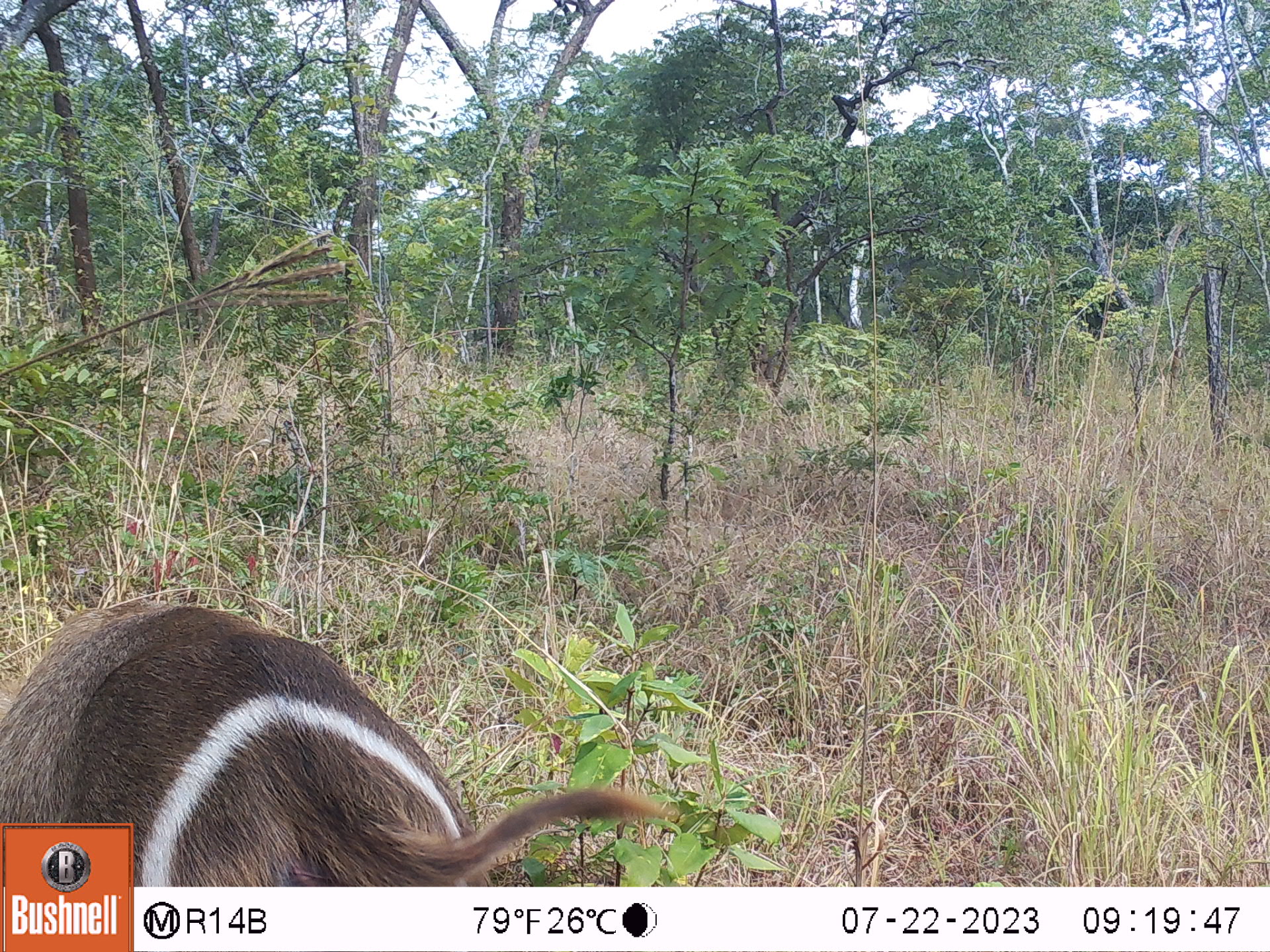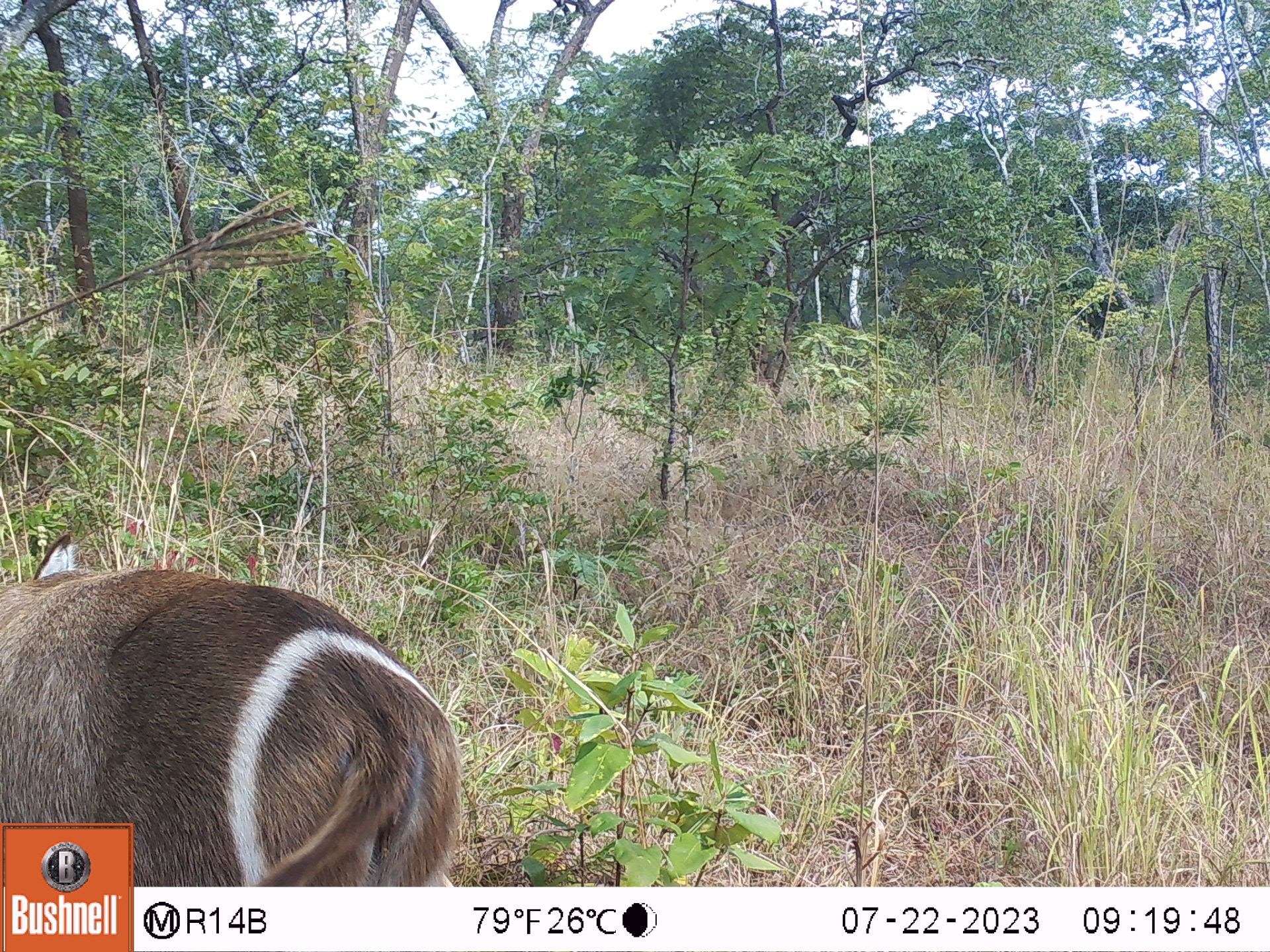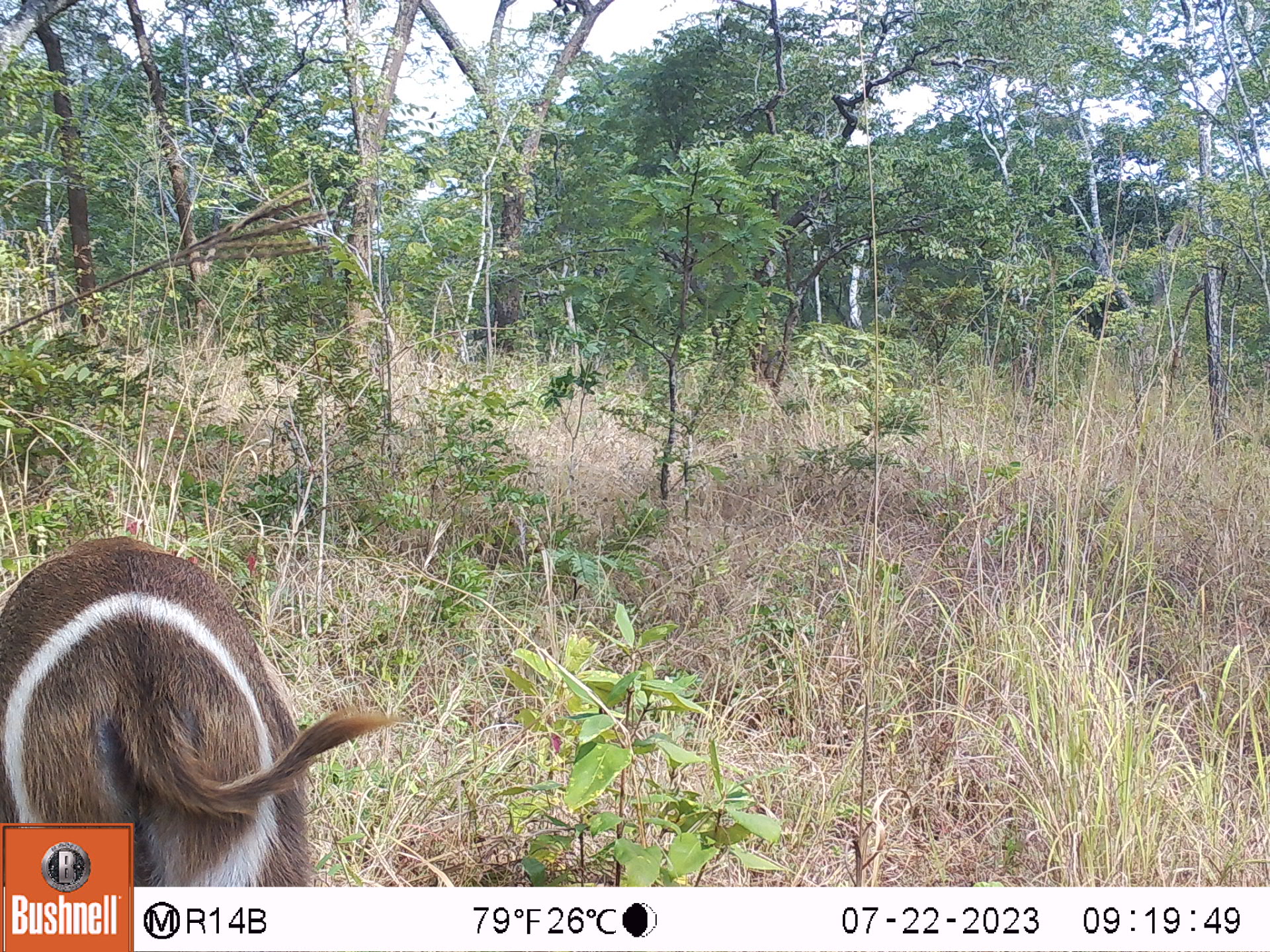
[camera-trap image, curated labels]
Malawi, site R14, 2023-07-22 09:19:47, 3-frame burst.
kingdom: Animalia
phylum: Chordata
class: Mammalia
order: Artiodactyla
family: Bovidae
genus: Kobus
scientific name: Kobus ellipsiprymnus ellipsiprymnus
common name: common waterbuck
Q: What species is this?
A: Common waterbuck (Kobus ellipsiprymnus ellipsiprymnus).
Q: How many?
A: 1.